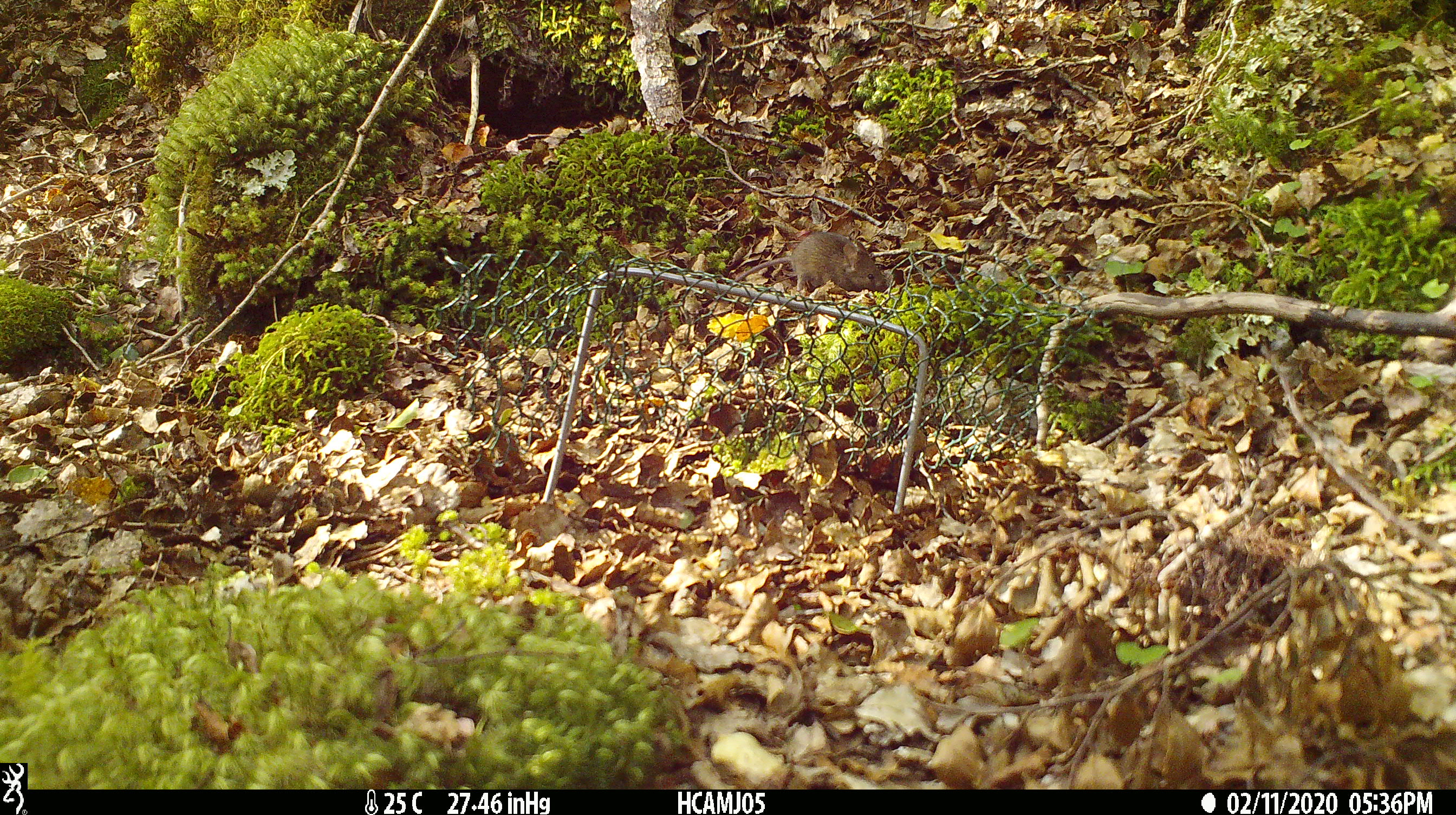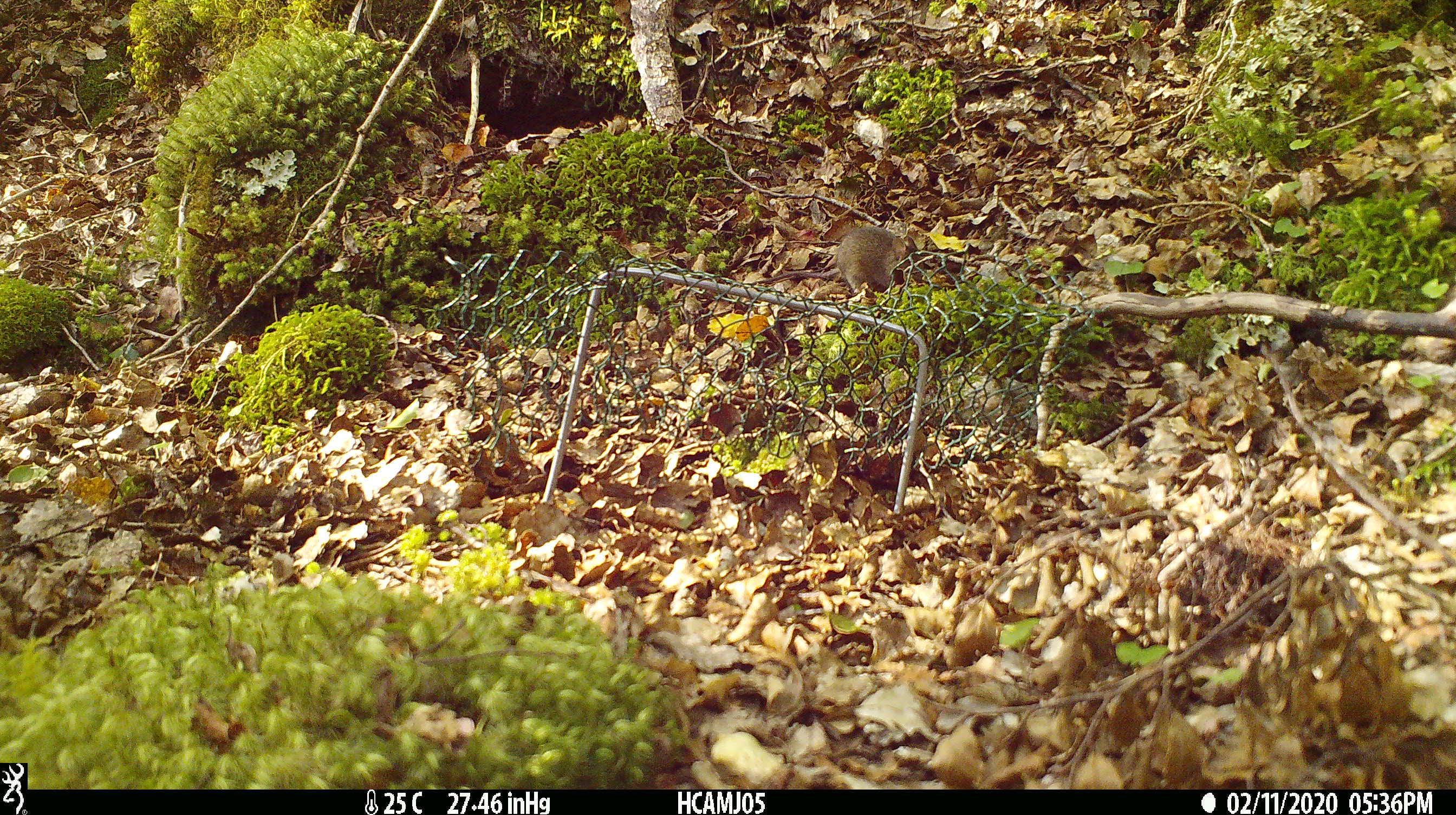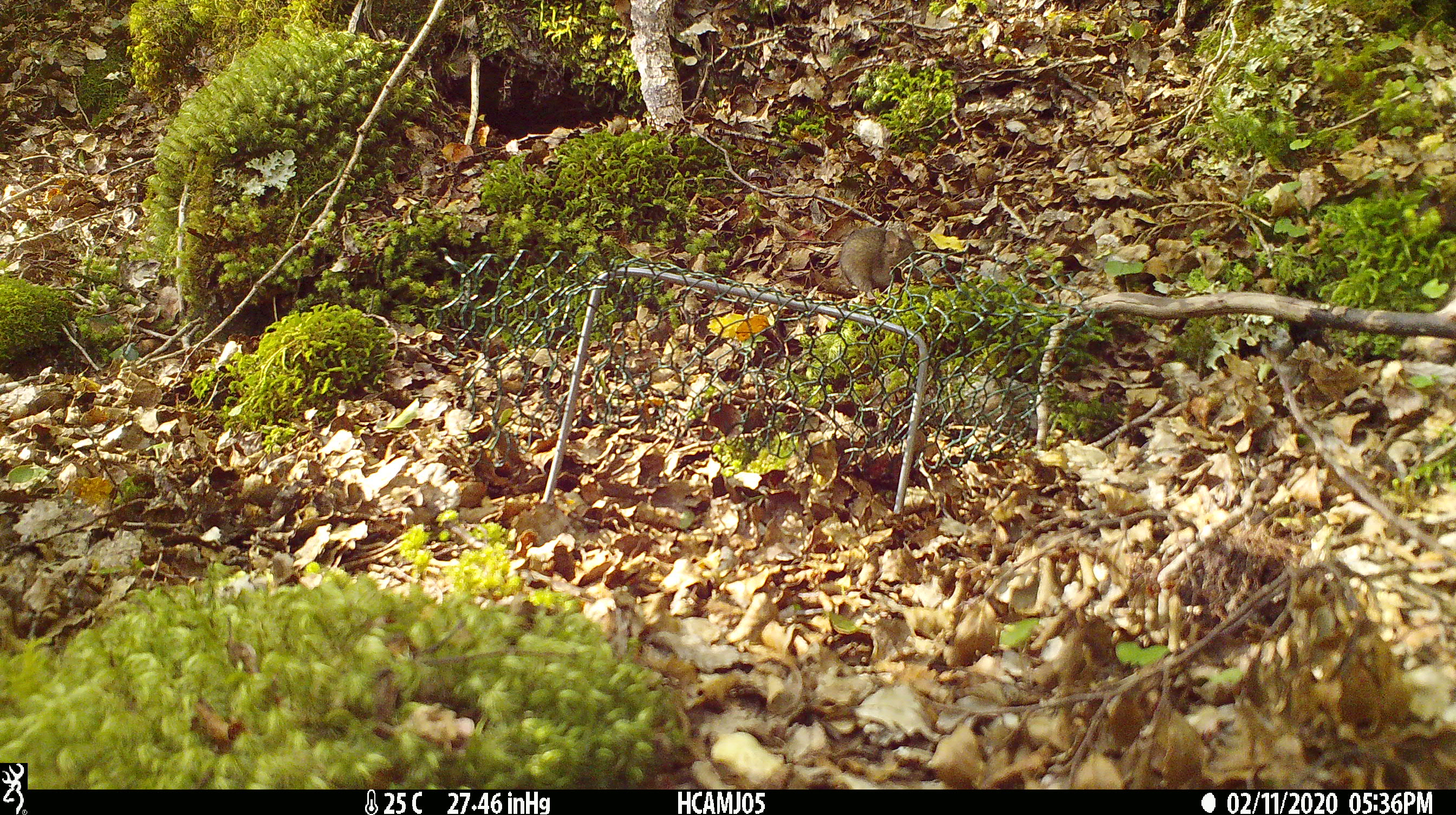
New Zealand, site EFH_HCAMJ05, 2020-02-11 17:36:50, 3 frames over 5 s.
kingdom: Animalia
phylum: Chordata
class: Mammalia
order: Rodentia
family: Muridae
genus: Mus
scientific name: Mus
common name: mouse